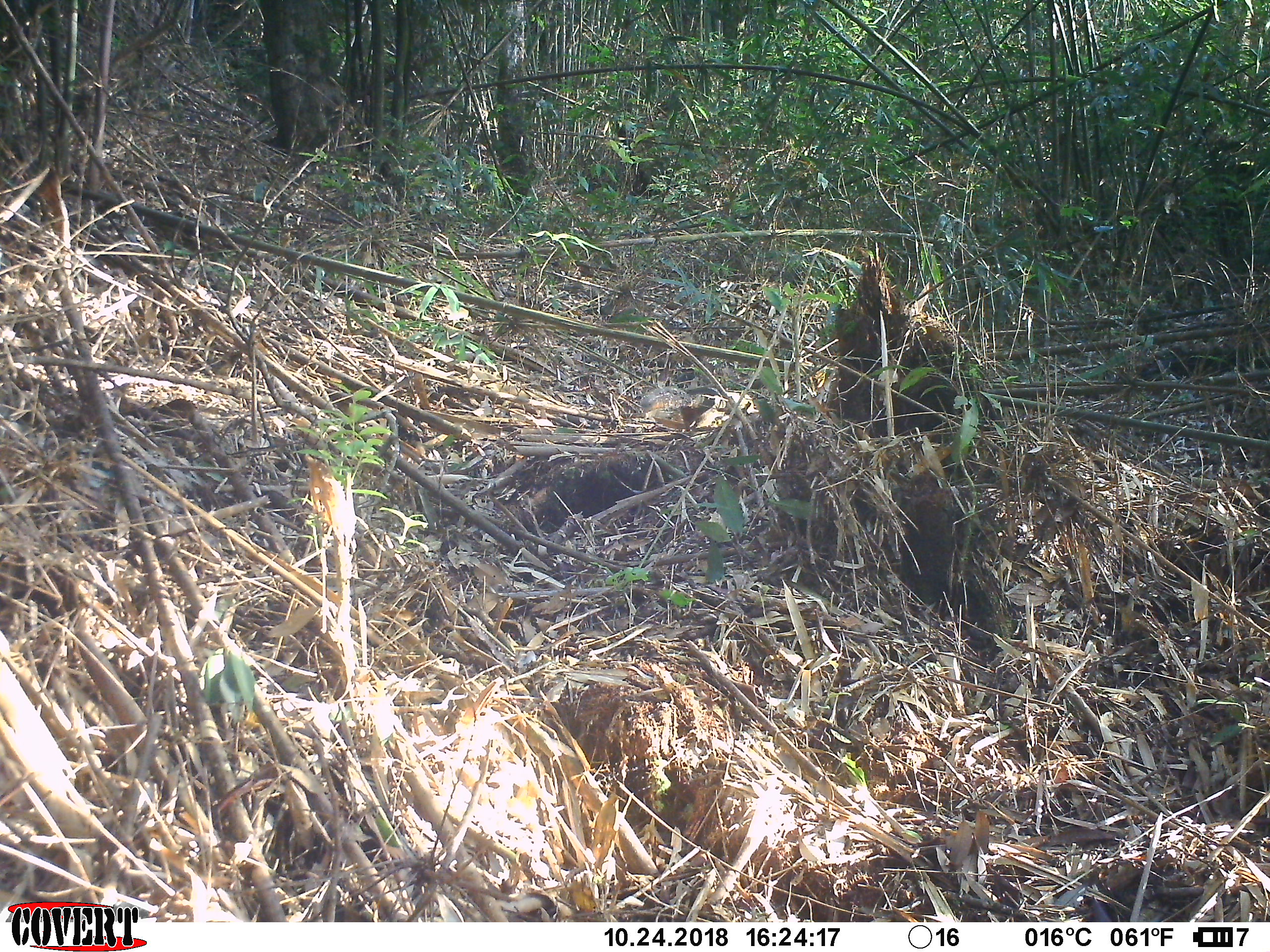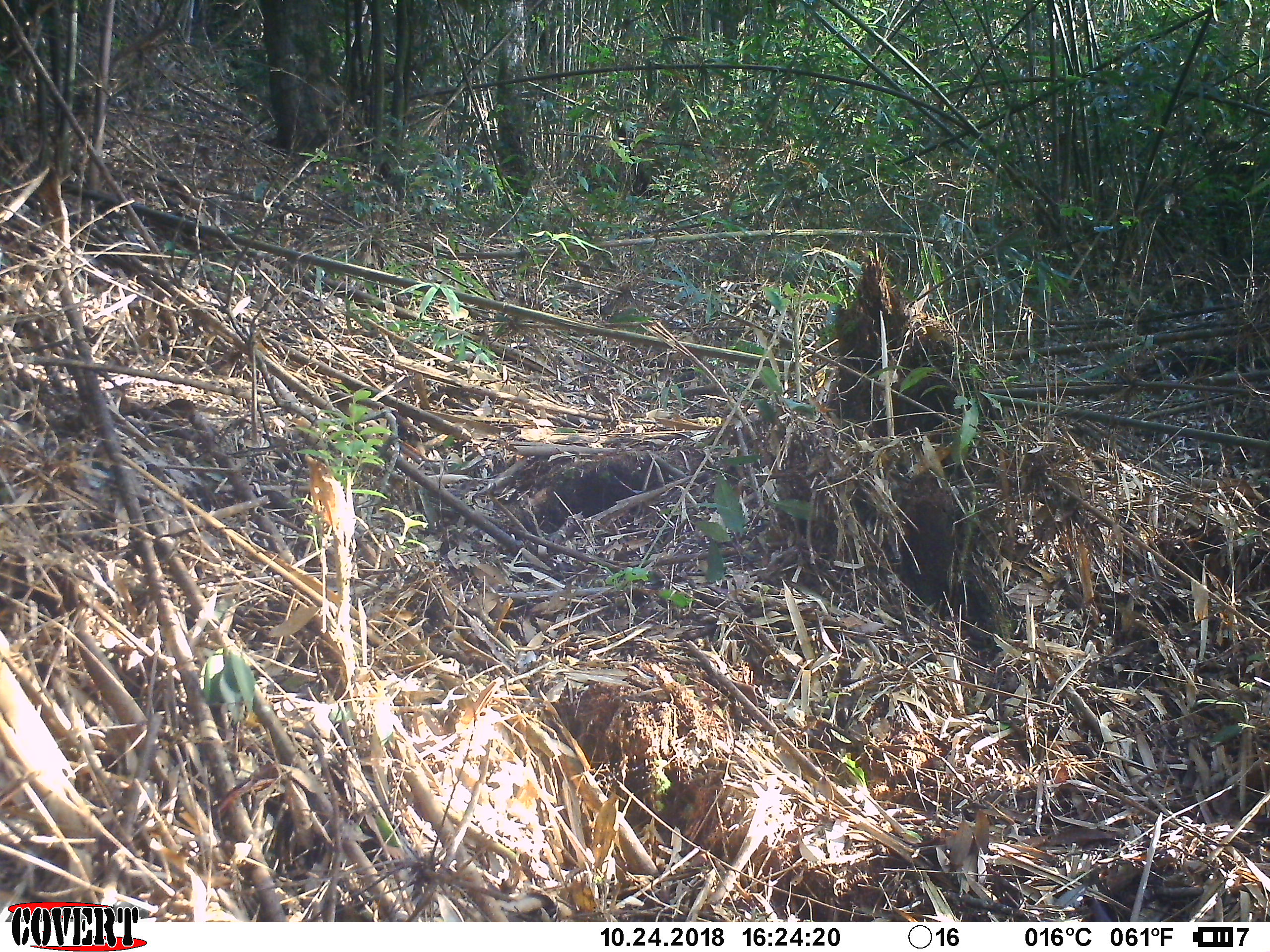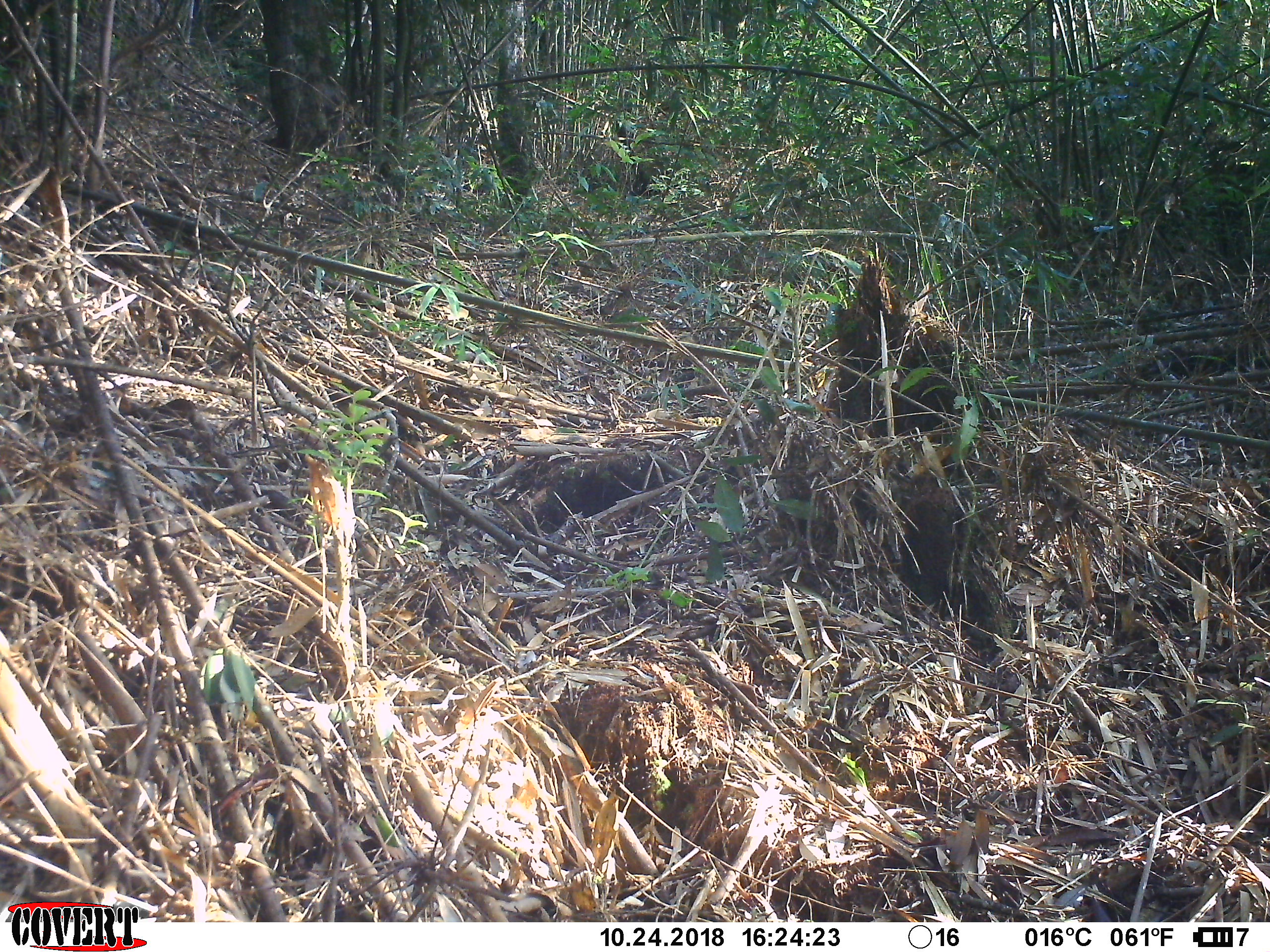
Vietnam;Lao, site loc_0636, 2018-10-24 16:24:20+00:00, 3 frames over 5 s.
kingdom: Animalia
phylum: Chordata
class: Mammalia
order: Rodentia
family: Sciuridae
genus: Dremomys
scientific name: Dremomys rufigenis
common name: red-cheeked squirrel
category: red cheeked squirrel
Red cheeked squirrel (red-cheeked squirrel) (Dremomys rufigenis). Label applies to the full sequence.